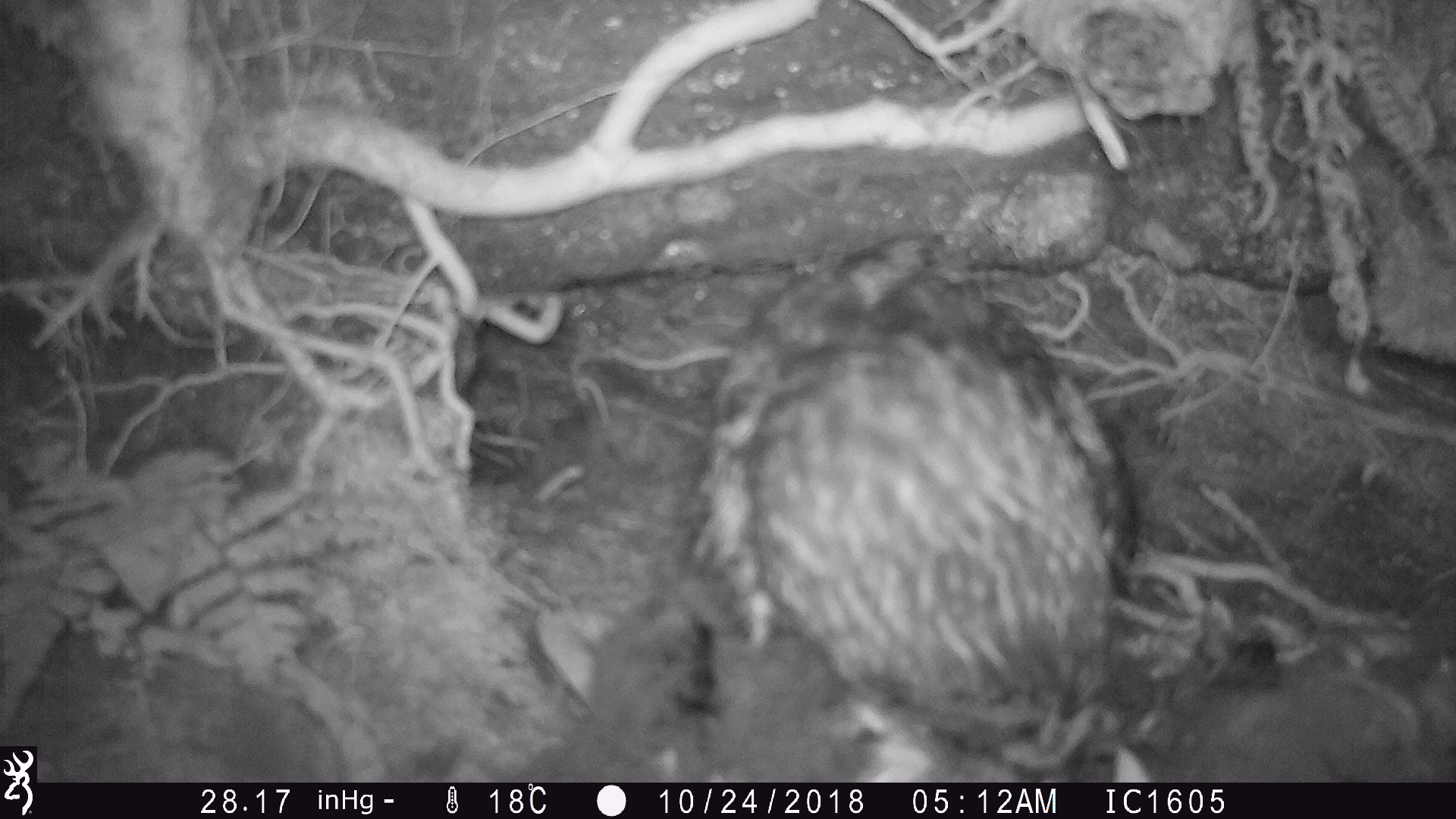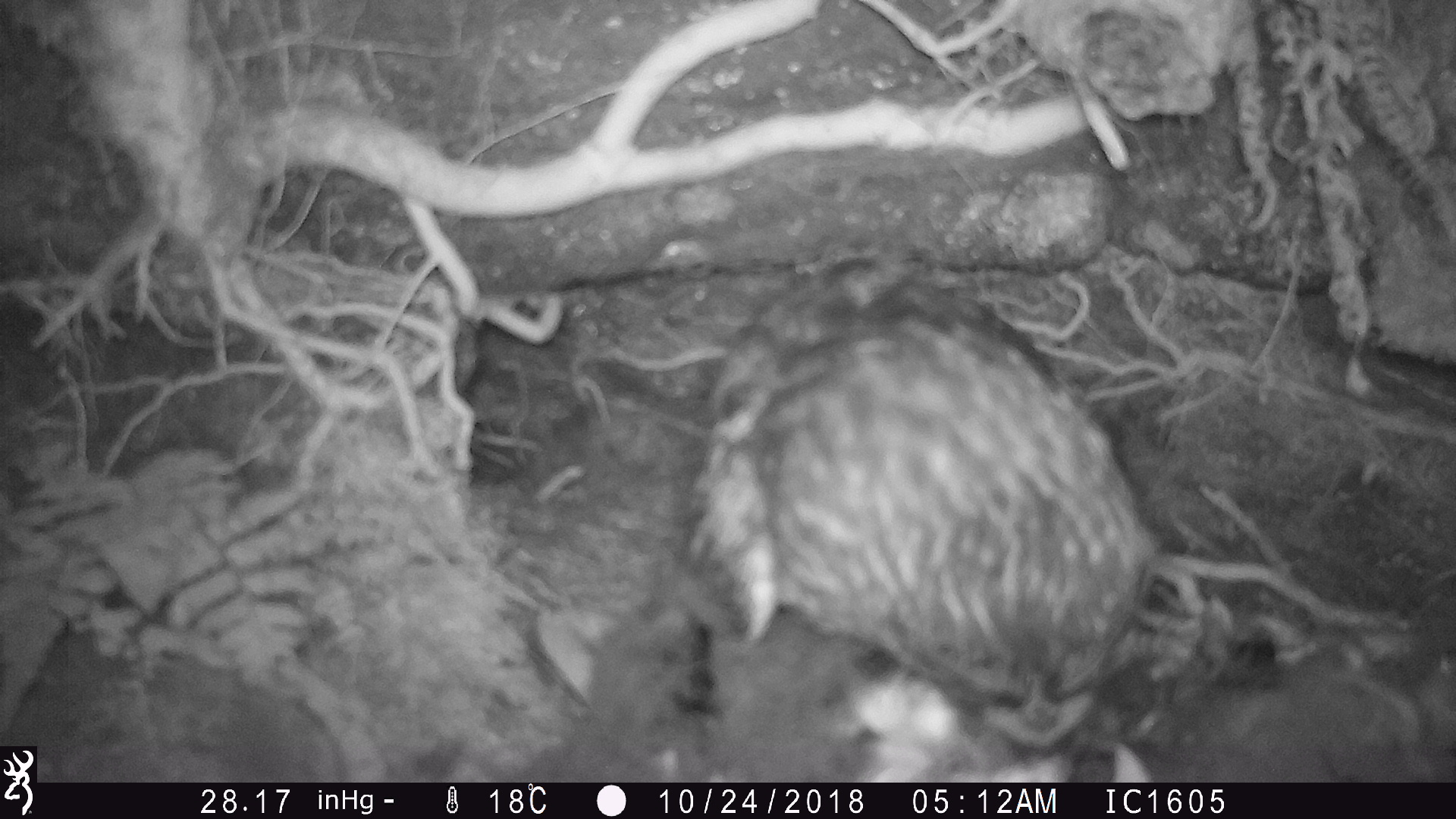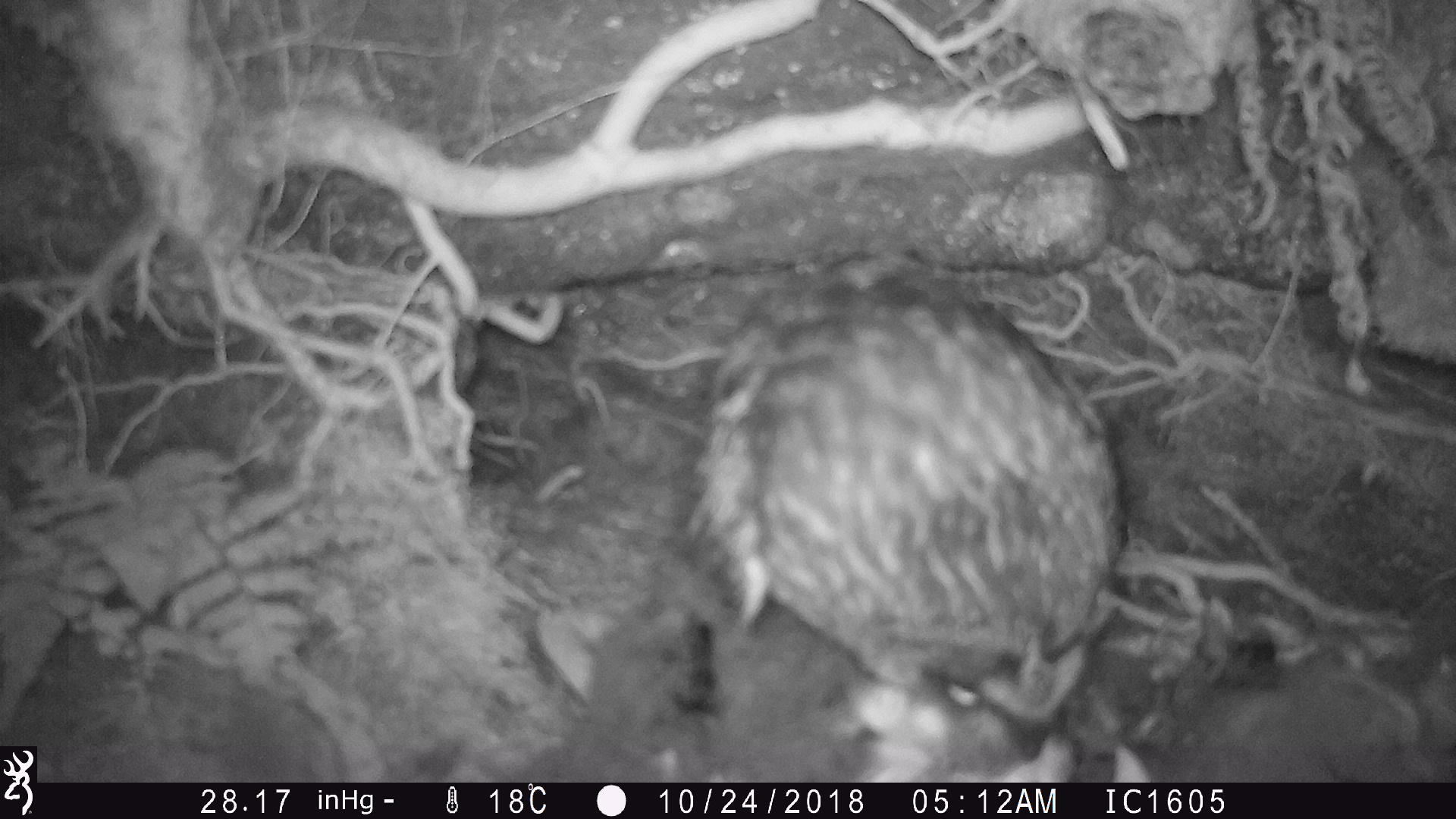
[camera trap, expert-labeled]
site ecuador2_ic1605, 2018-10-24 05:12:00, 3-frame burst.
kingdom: Animalia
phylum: Chordata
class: Aves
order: Strigiformes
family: Strigidae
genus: Asio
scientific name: Asio flammeus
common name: short-eared owl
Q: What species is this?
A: Short-eared owl (Asio flammeus).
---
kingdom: Animalia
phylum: Chordata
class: Aves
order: Procellariiformes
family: Procellariidae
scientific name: Procellariidae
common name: petrel chick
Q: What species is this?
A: Petrel chick (Procellariidae).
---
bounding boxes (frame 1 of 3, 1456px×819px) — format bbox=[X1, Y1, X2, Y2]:
petrel chick: bbox=[523, 532, 1445, 778]
short-eared owl: bbox=[686, 222, 1165, 781]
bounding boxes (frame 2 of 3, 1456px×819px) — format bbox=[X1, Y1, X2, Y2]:
short-eared owl: bbox=[537, 259, 1191, 792]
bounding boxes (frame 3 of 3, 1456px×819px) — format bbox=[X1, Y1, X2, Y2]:
short-eared owl: bbox=[528, 262, 1135, 791]